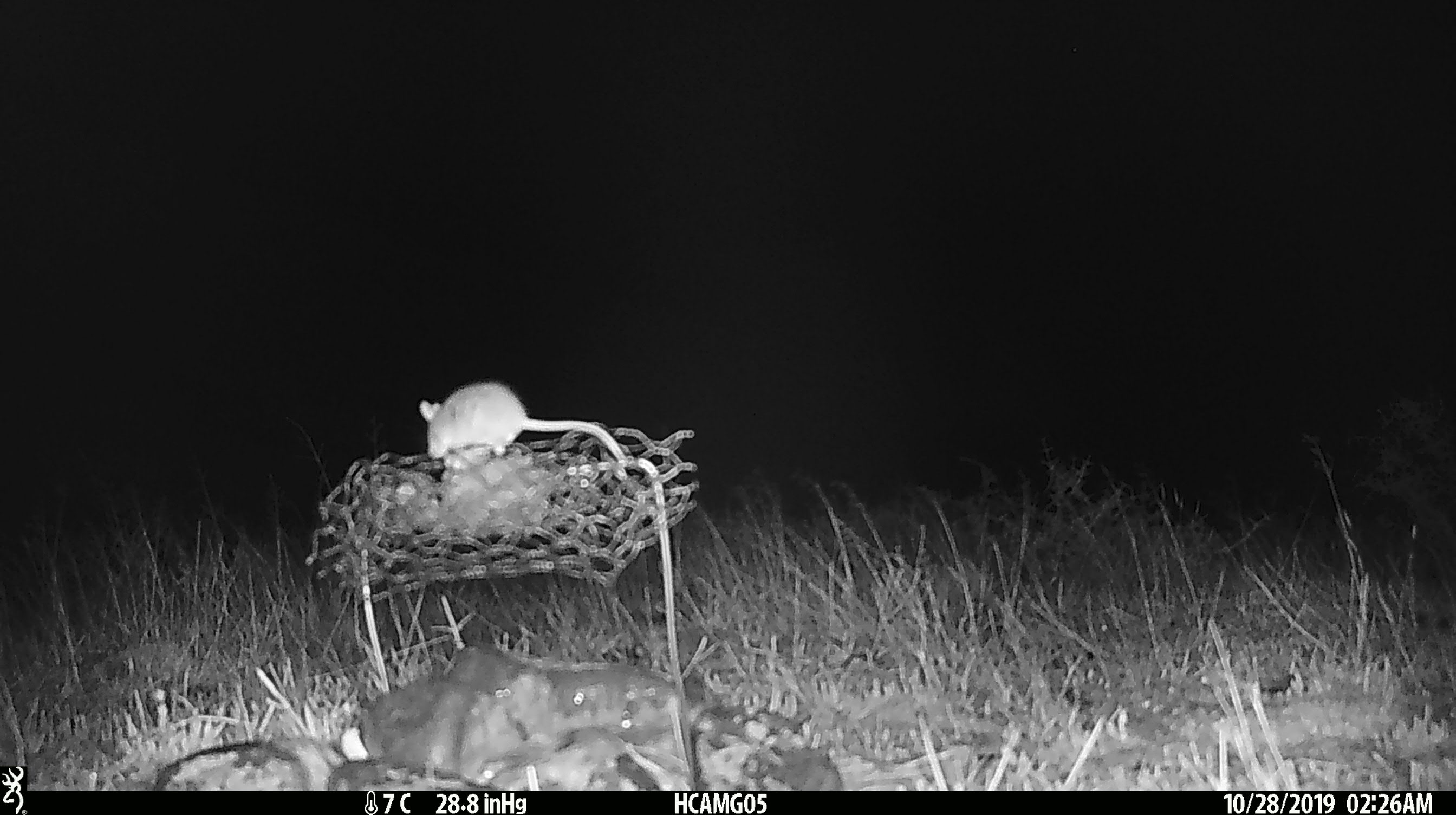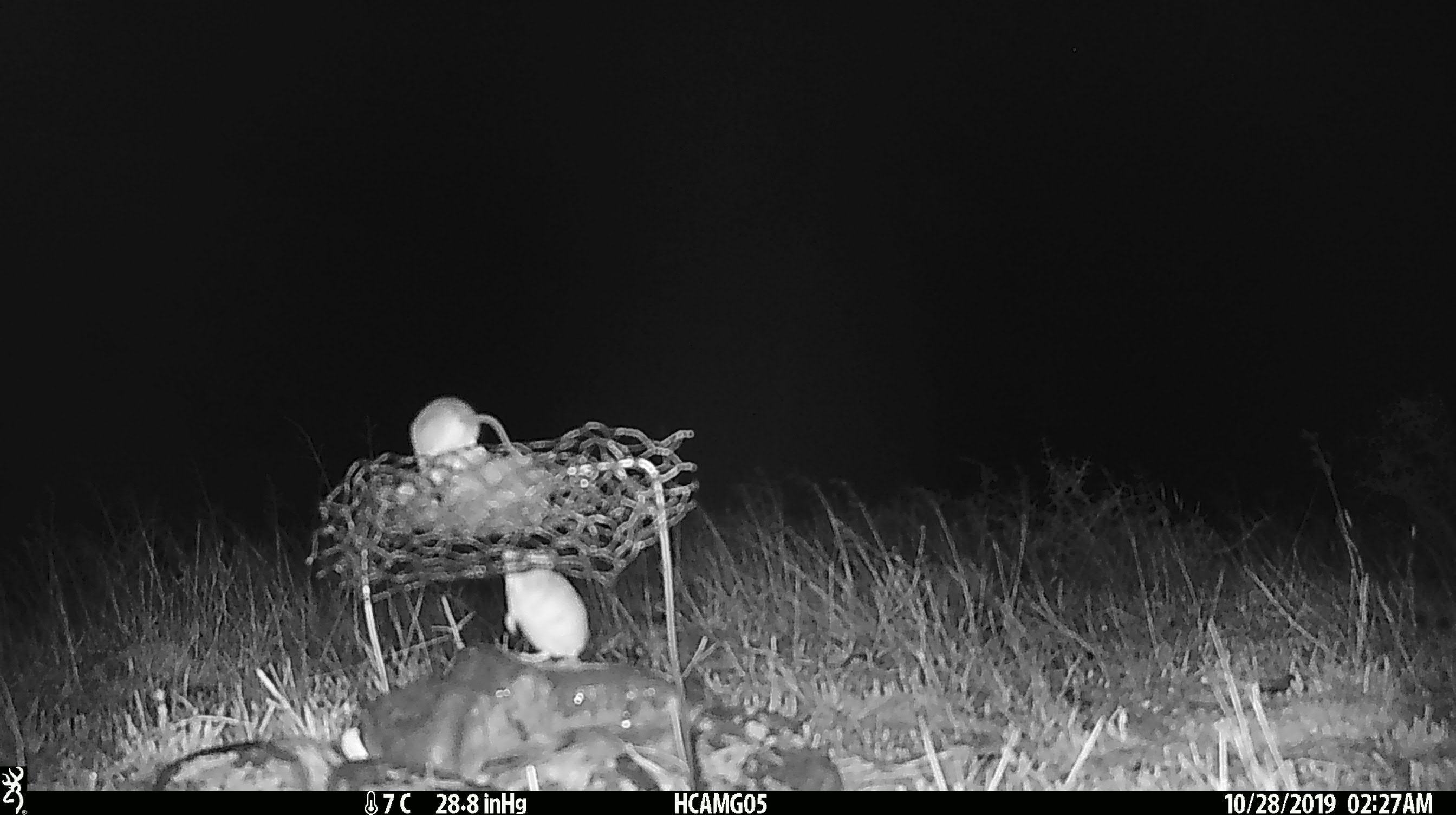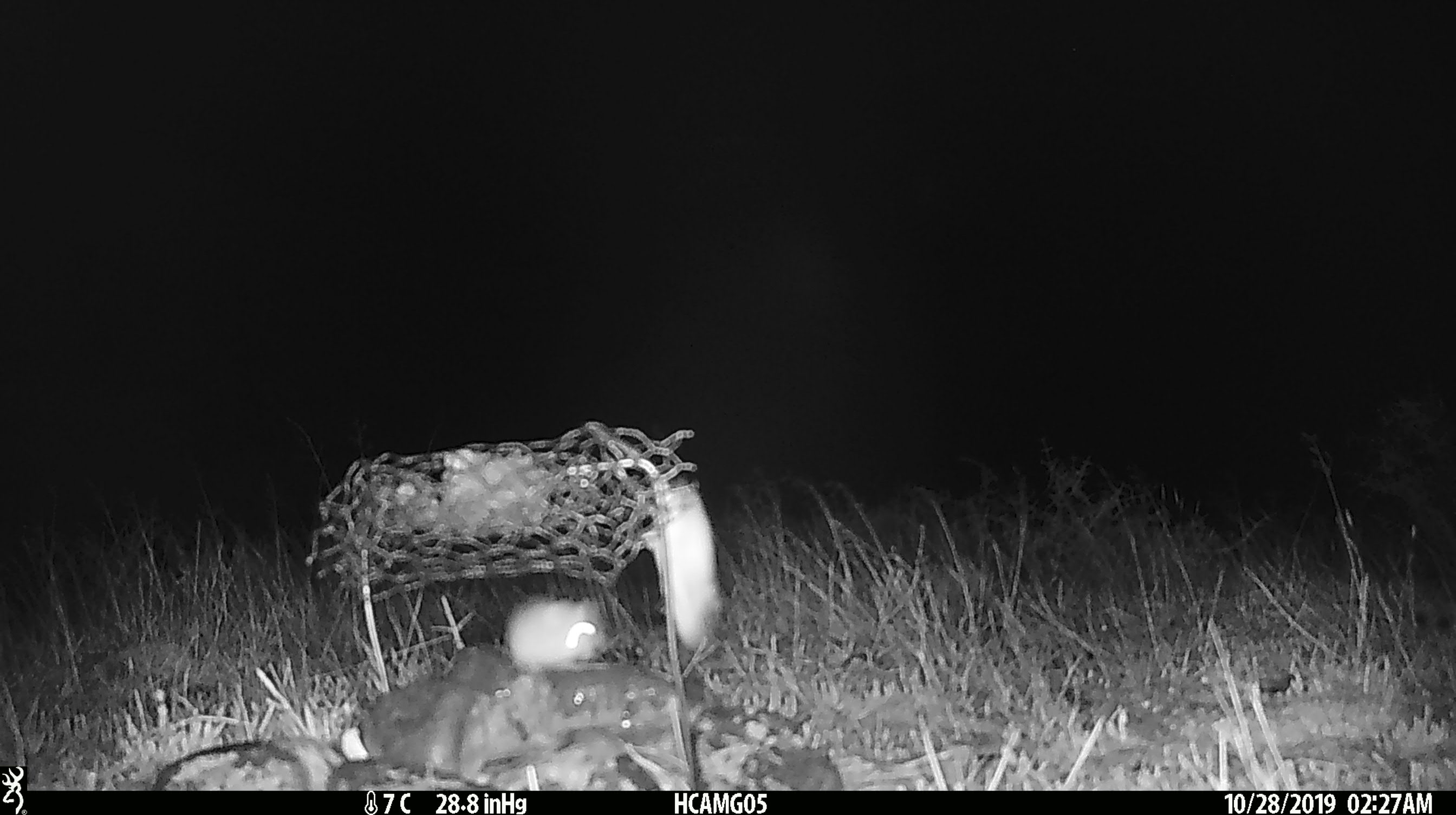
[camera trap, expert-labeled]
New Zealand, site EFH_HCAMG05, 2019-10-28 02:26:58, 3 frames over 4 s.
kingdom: Animalia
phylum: Chordata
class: Mammalia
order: Rodentia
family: Muridae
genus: Mus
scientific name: Mus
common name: mouse